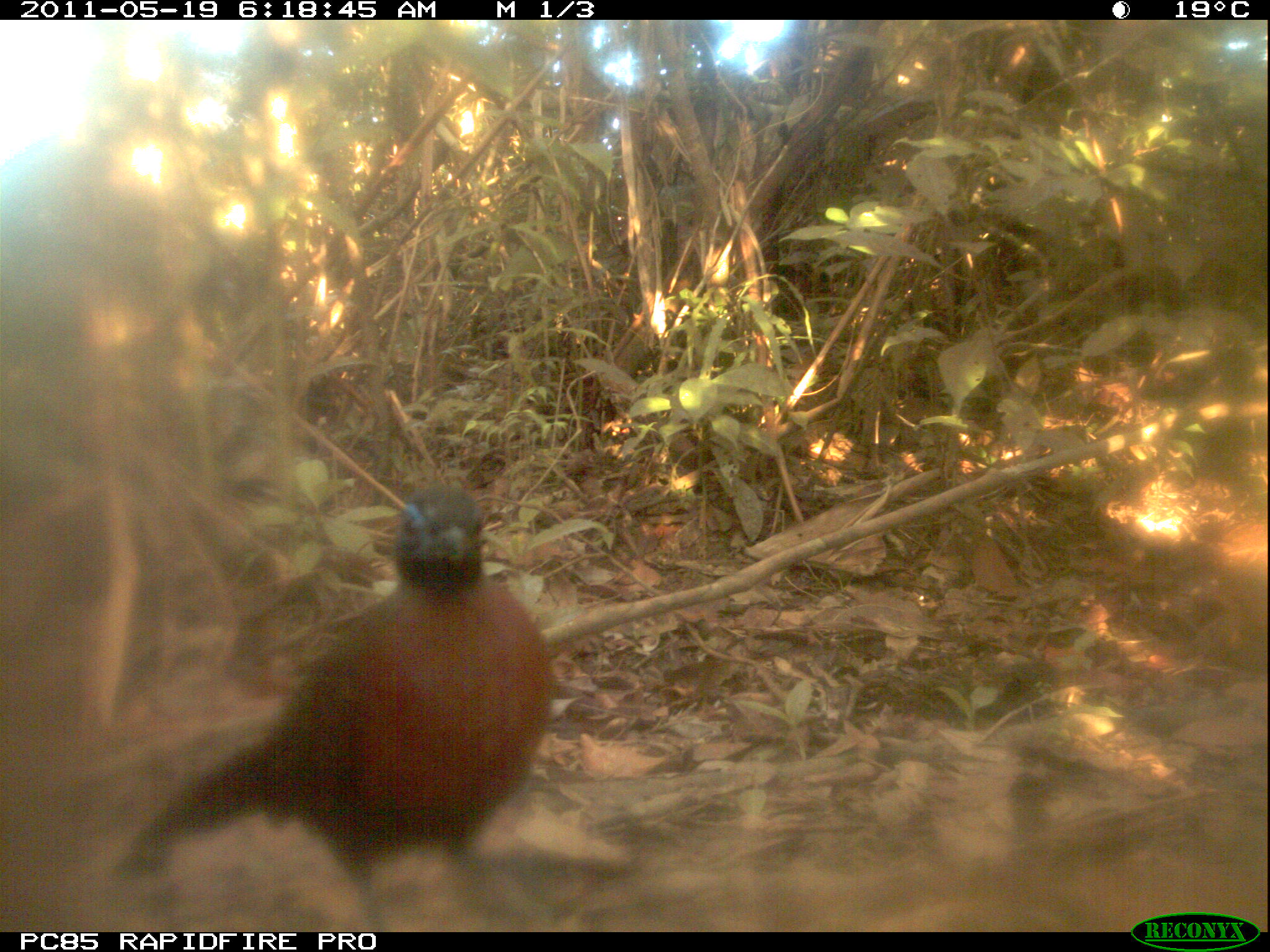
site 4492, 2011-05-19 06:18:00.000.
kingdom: Animalia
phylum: Chordata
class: Aves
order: Cuculiformes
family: Cuculidae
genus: Coua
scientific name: Coua serriana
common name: red-breasted coua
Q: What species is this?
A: Coua serriana (red-breasted coua).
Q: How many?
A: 1.